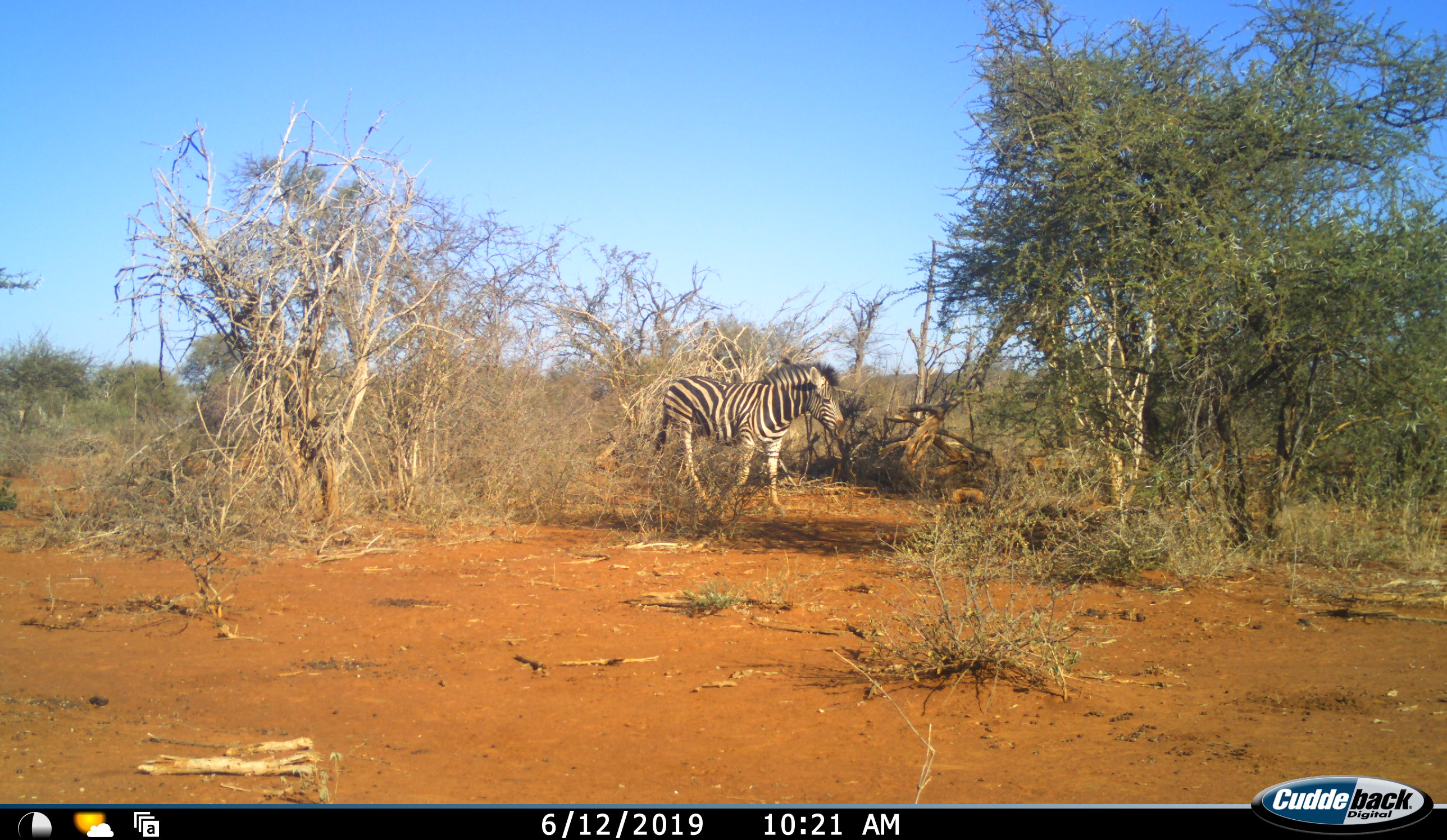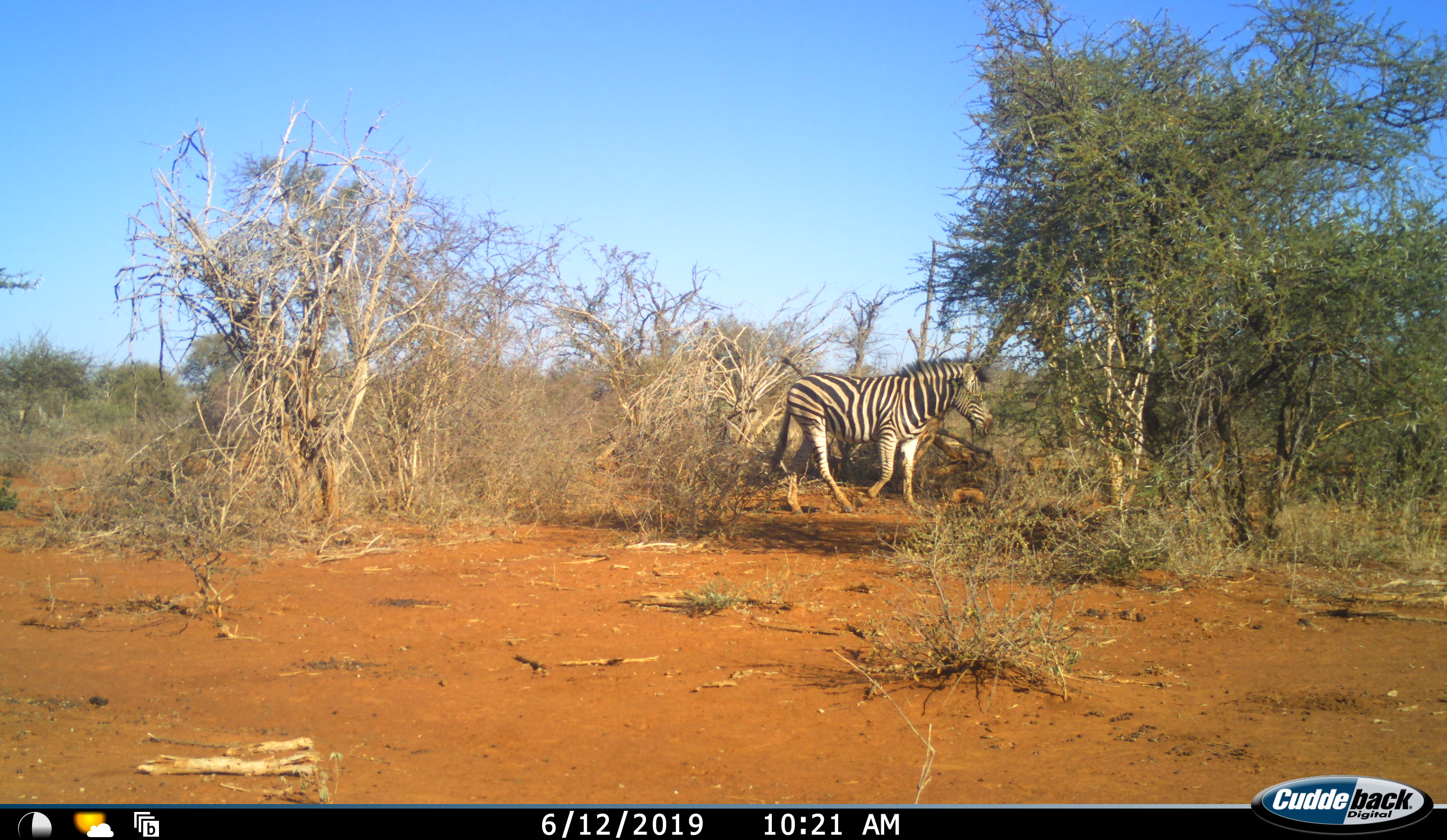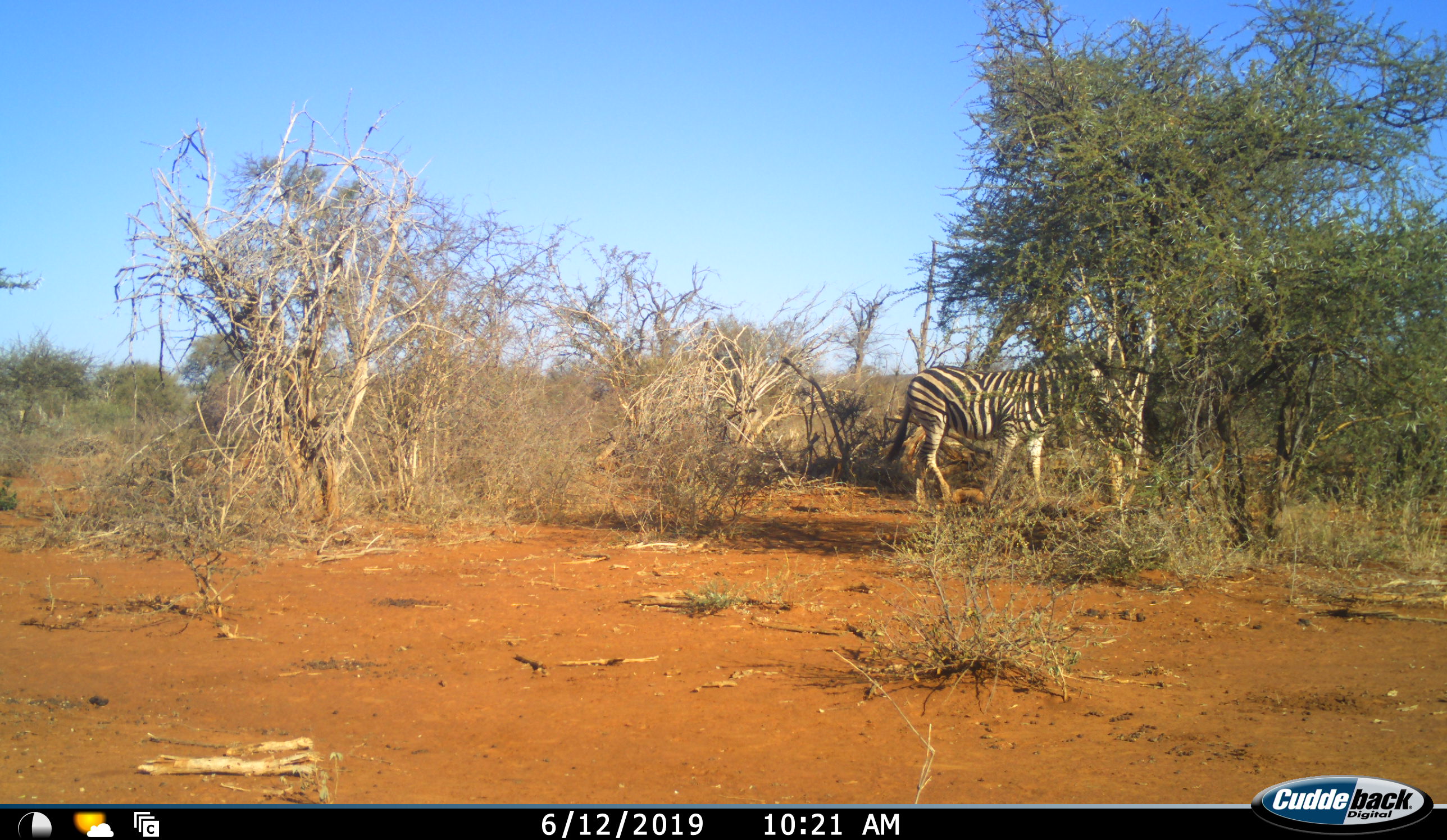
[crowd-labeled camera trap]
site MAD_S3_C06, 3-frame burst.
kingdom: Animalia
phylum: Chordata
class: Mammalia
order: Perissodactyla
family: Equidae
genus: Equus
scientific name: Equus quagga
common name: plains zebra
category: zebraplains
Zebraplains (plains zebra) (Equus quagga), count 1. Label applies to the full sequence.